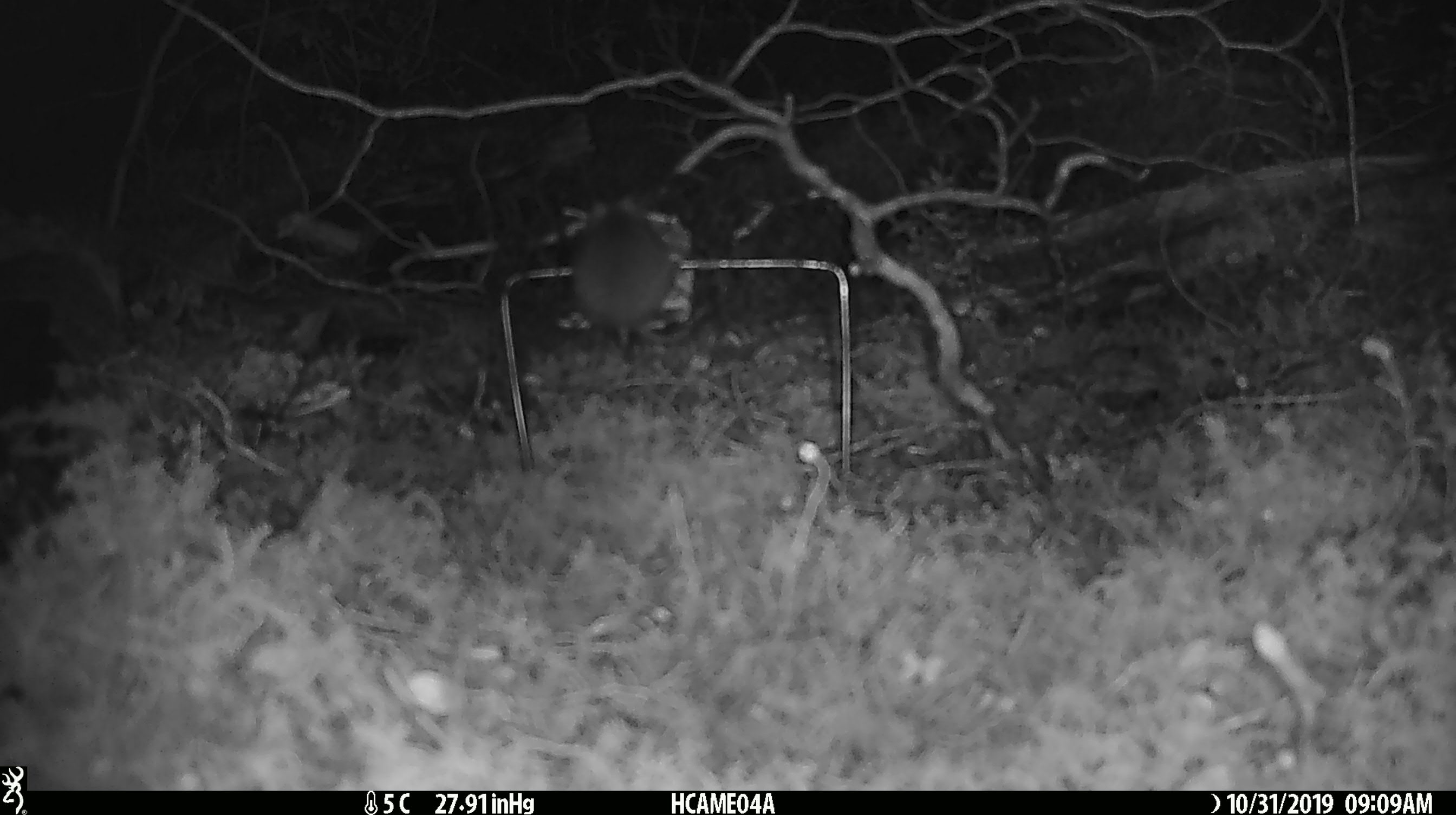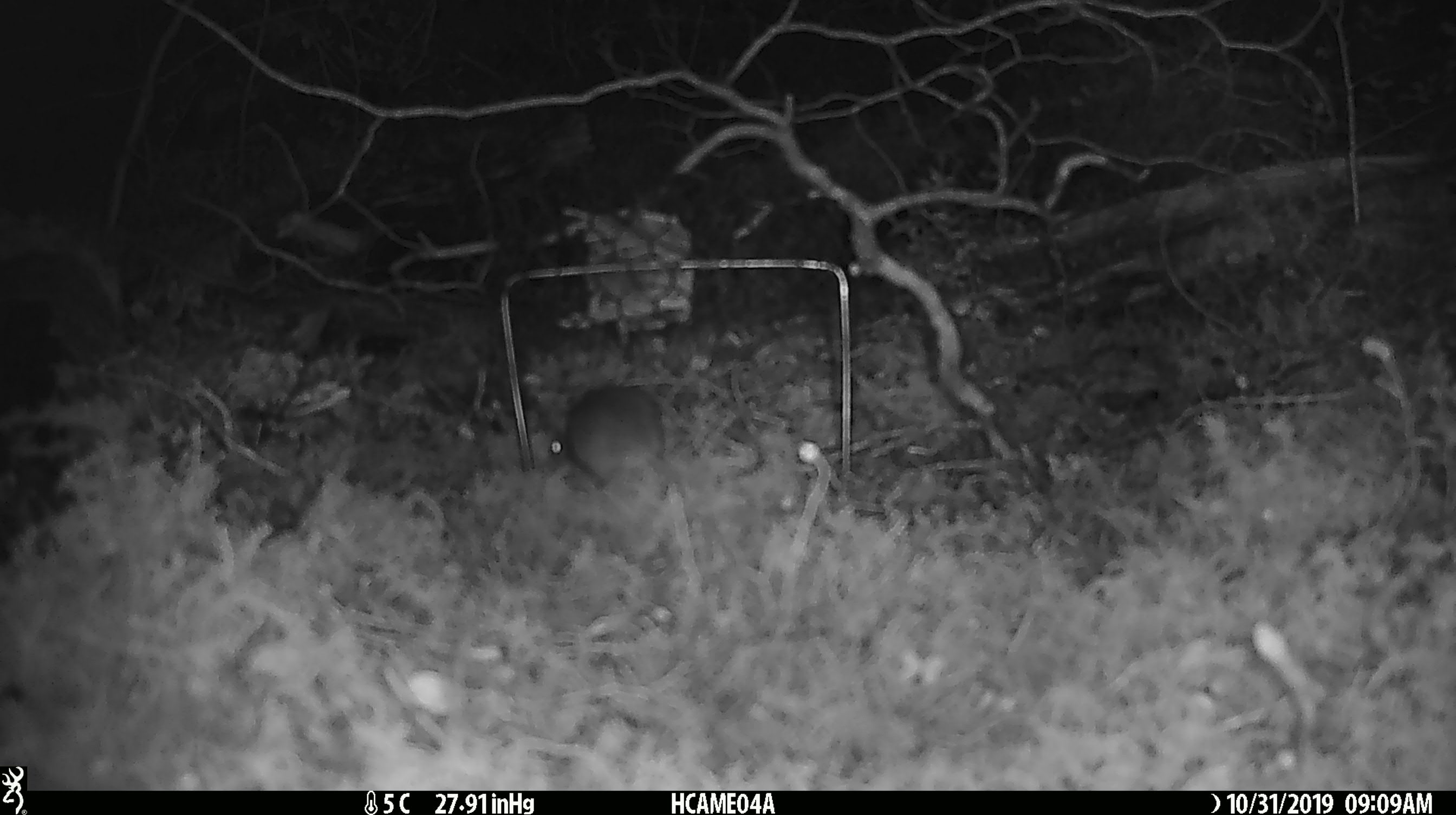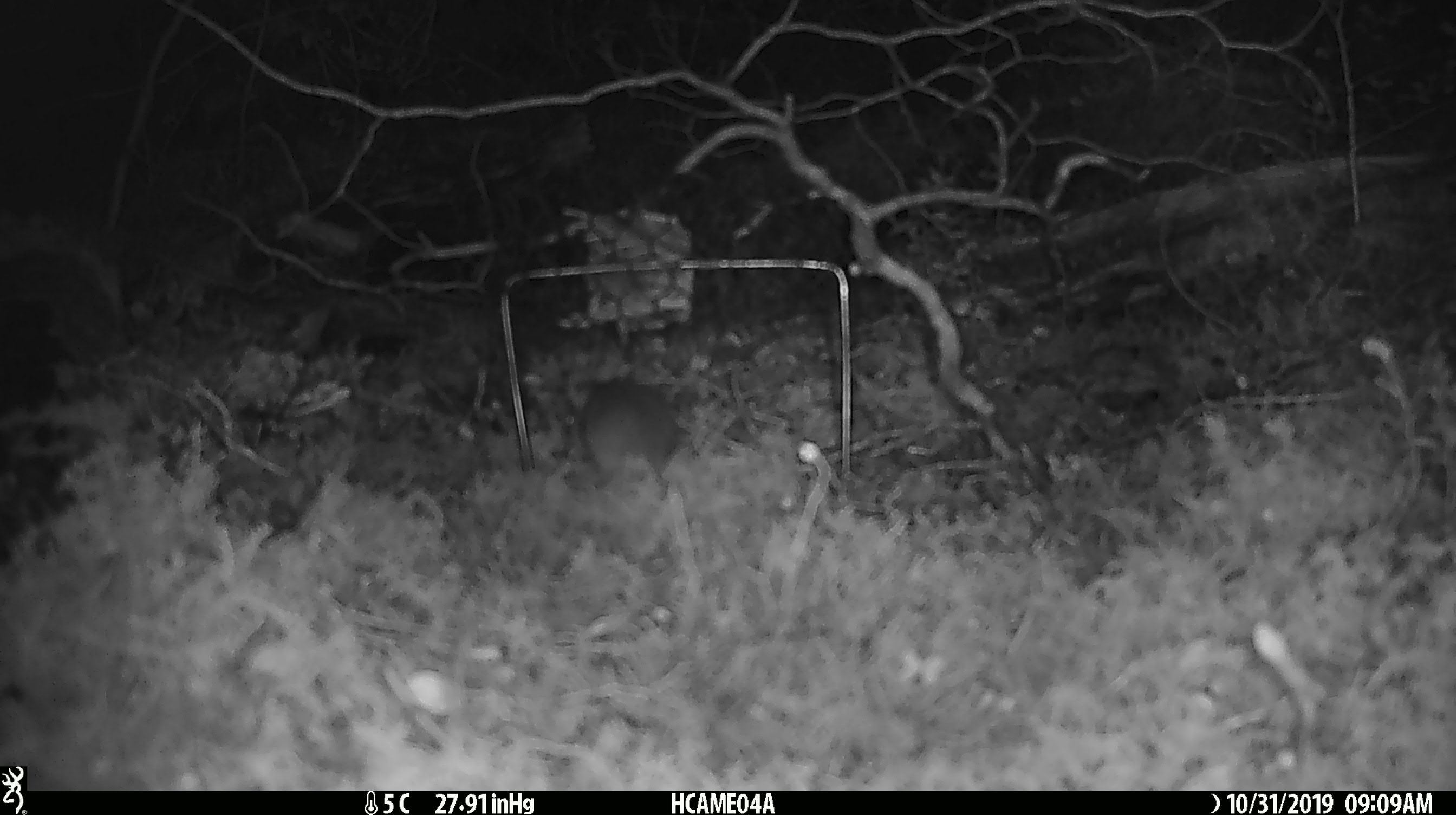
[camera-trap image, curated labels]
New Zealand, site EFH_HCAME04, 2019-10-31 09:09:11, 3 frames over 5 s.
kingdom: Animalia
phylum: Chordata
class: Mammalia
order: Rodentia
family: Muridae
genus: Mus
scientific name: Mus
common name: mouse